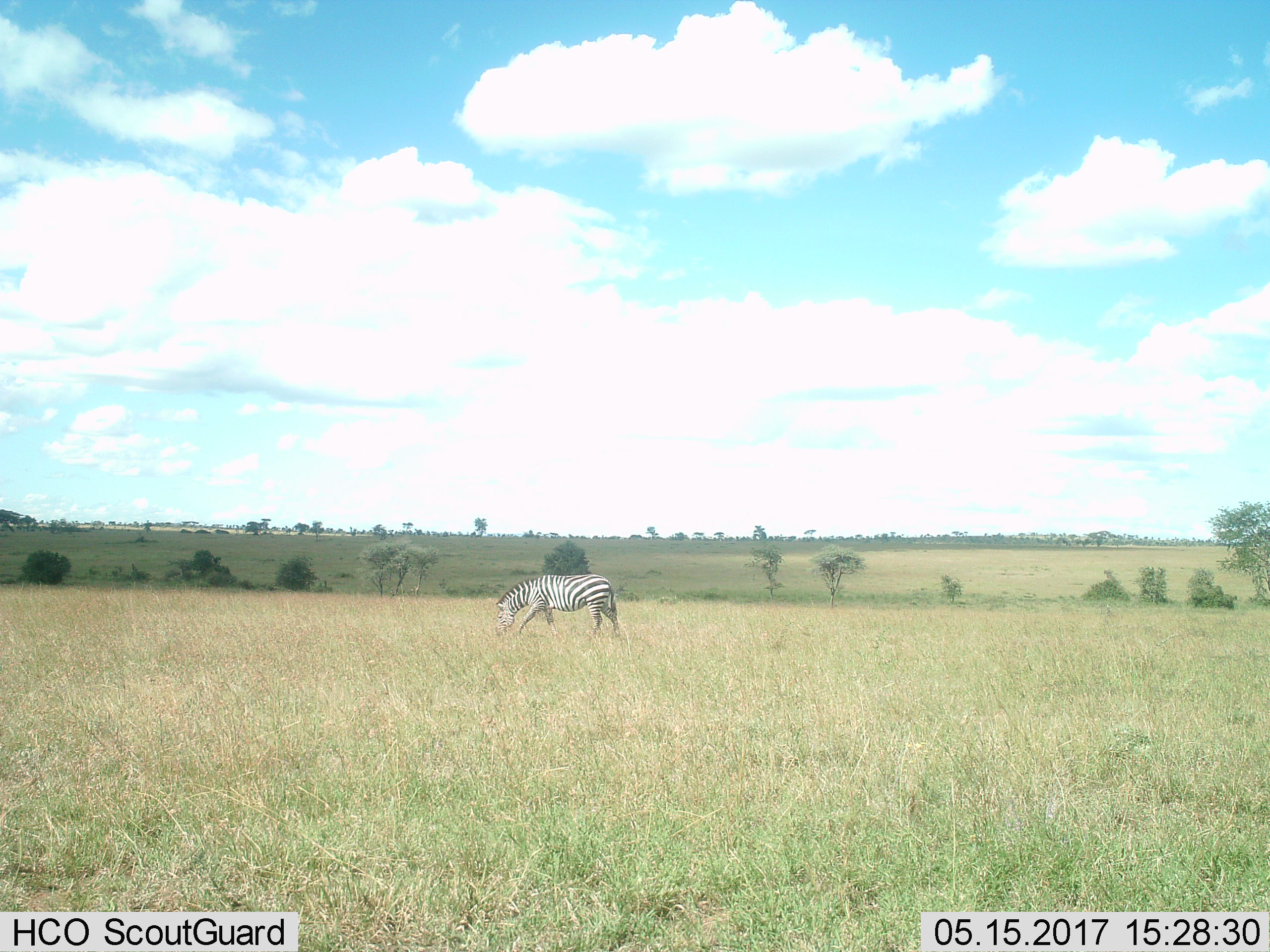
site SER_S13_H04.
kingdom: Animalia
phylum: Chordata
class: Mammalia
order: Perissodactyla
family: Equidae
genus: Equus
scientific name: Equus quagga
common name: plains zebra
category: zebraplains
Zebraplains (plains zebra) (Equus quagga), count 1. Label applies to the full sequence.